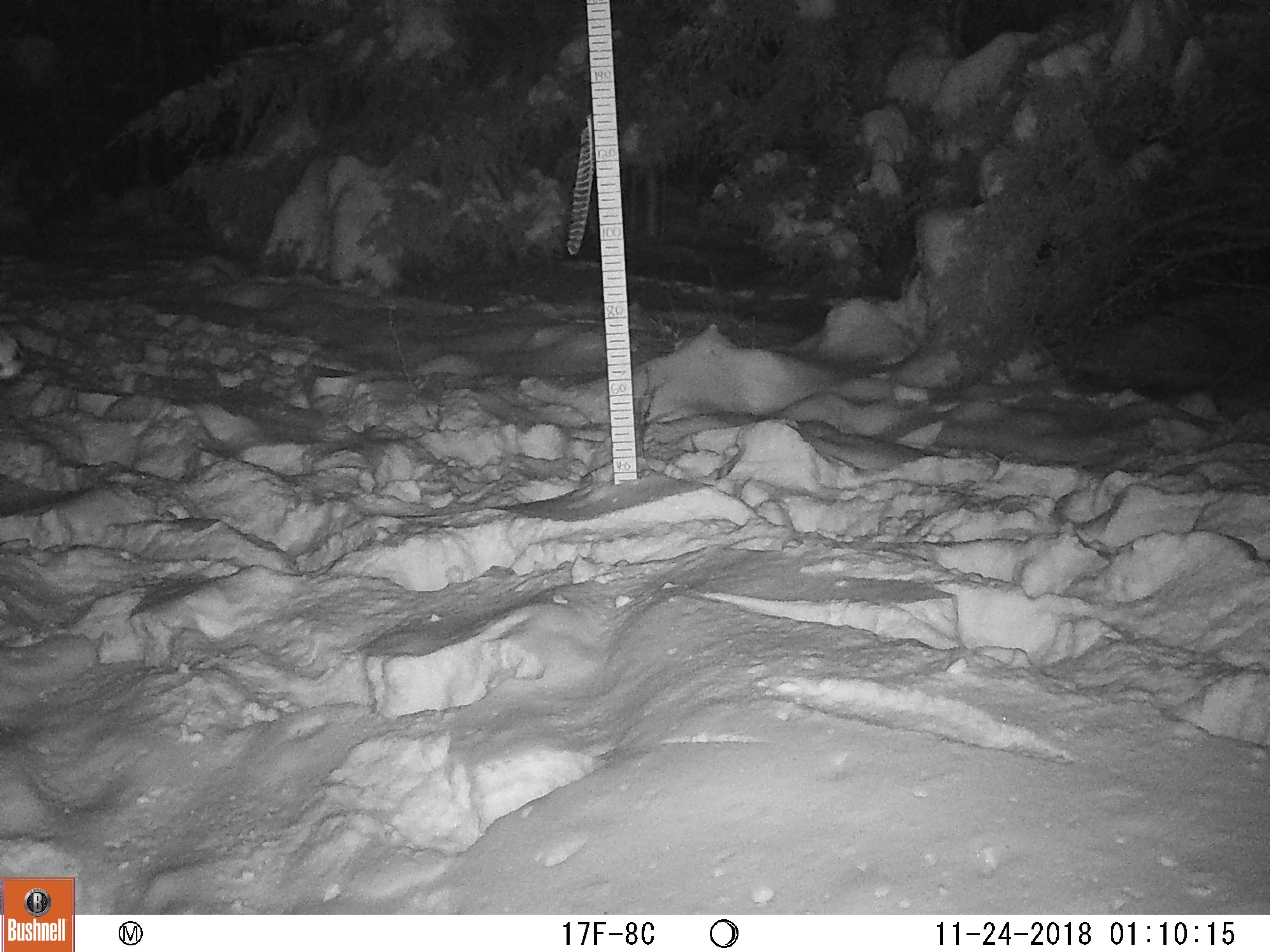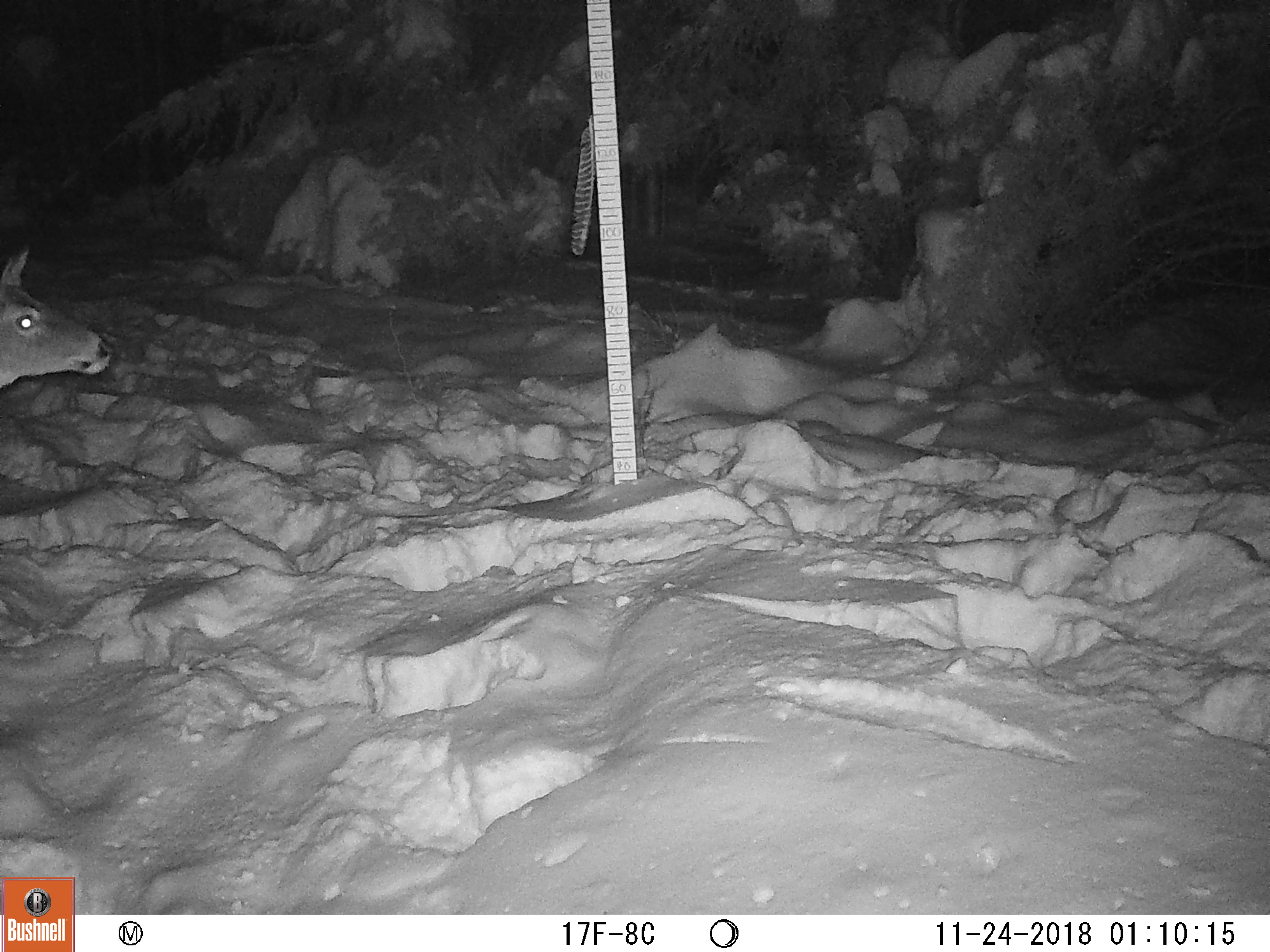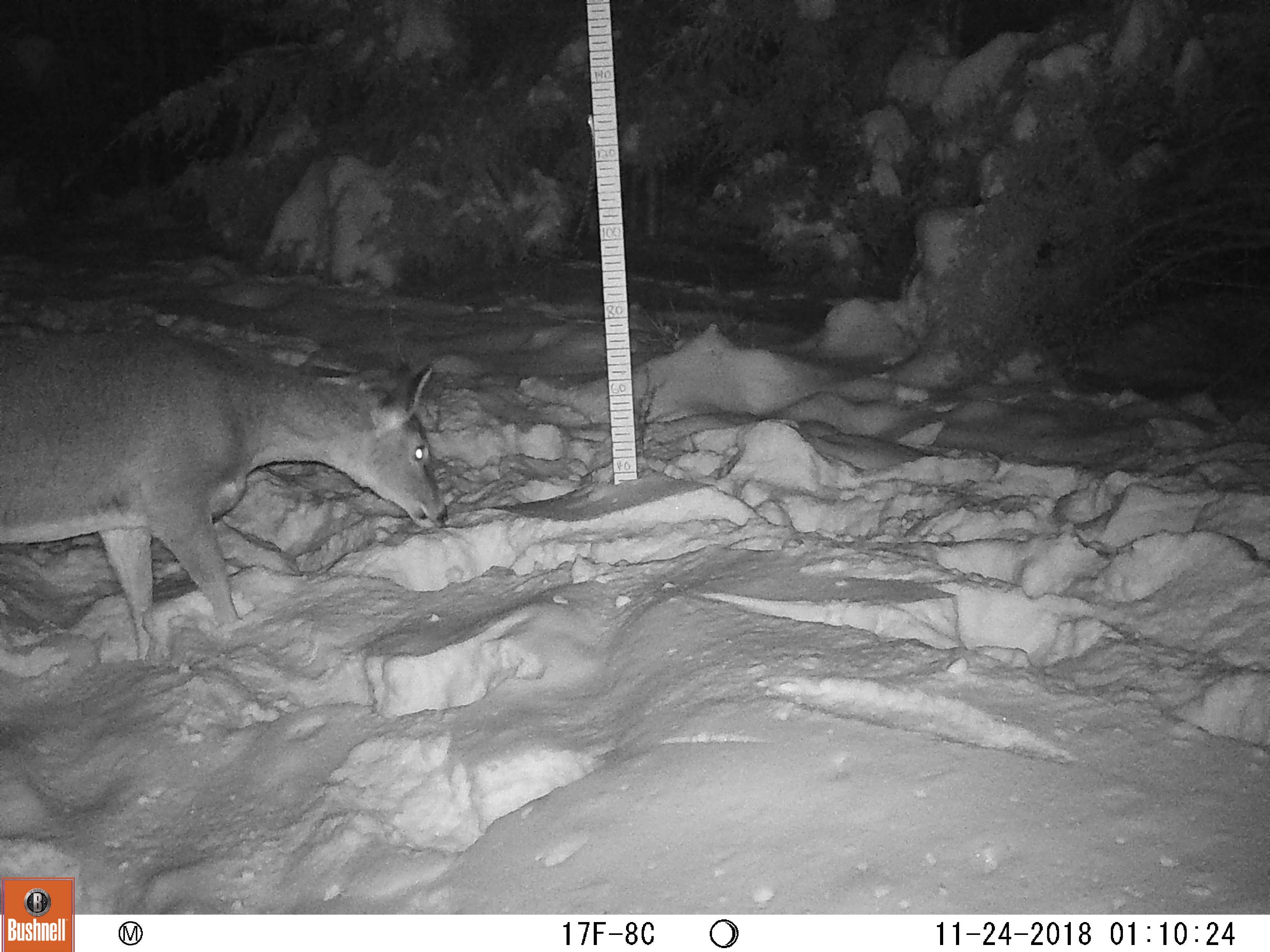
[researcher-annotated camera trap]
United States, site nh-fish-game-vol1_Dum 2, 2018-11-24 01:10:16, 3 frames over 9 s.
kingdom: Animalia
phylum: Chordata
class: Mammalia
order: Artiodactyla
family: Cervidae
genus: Odocoileus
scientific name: Odocoileus virginianus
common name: white-tailed deer